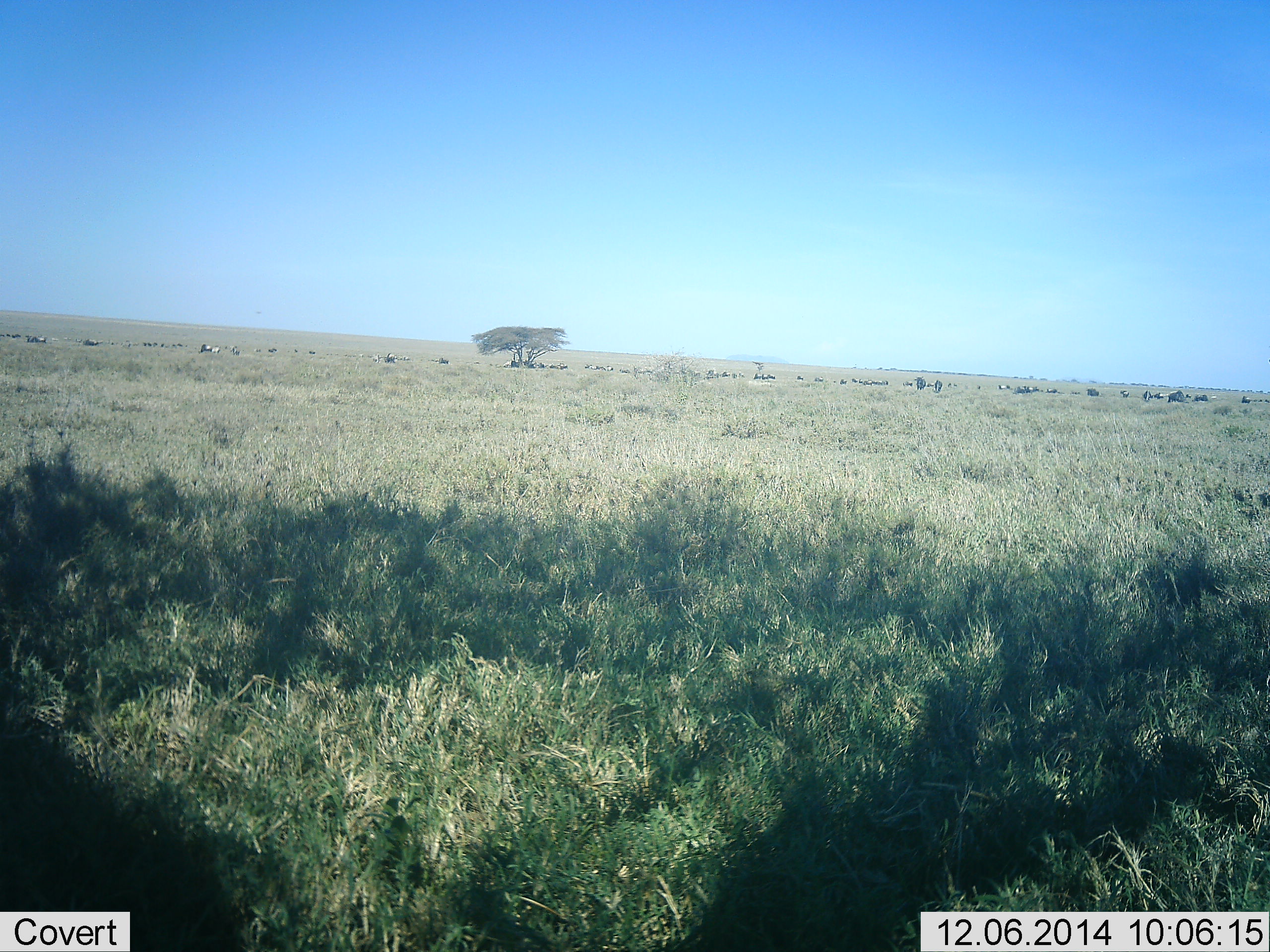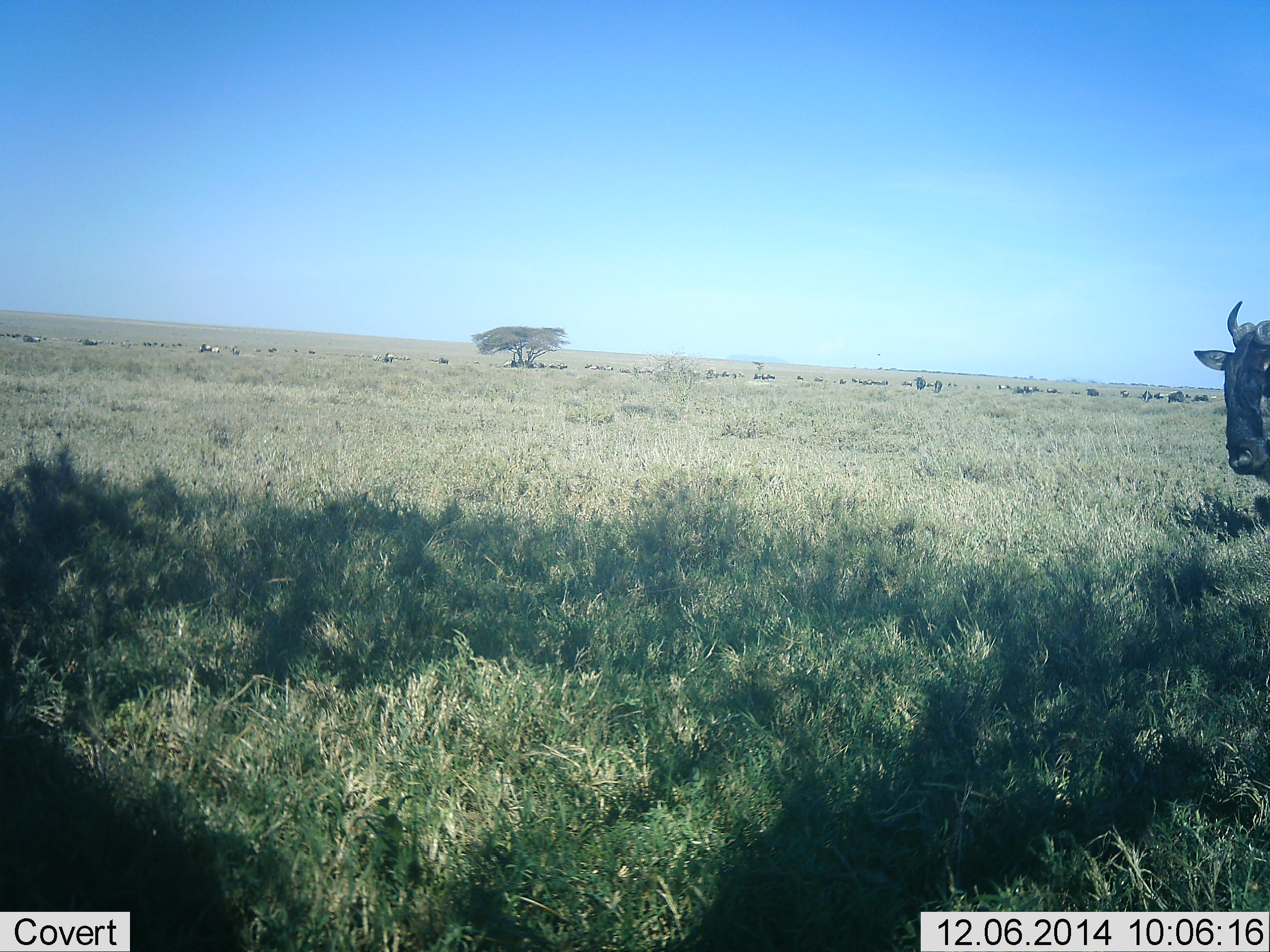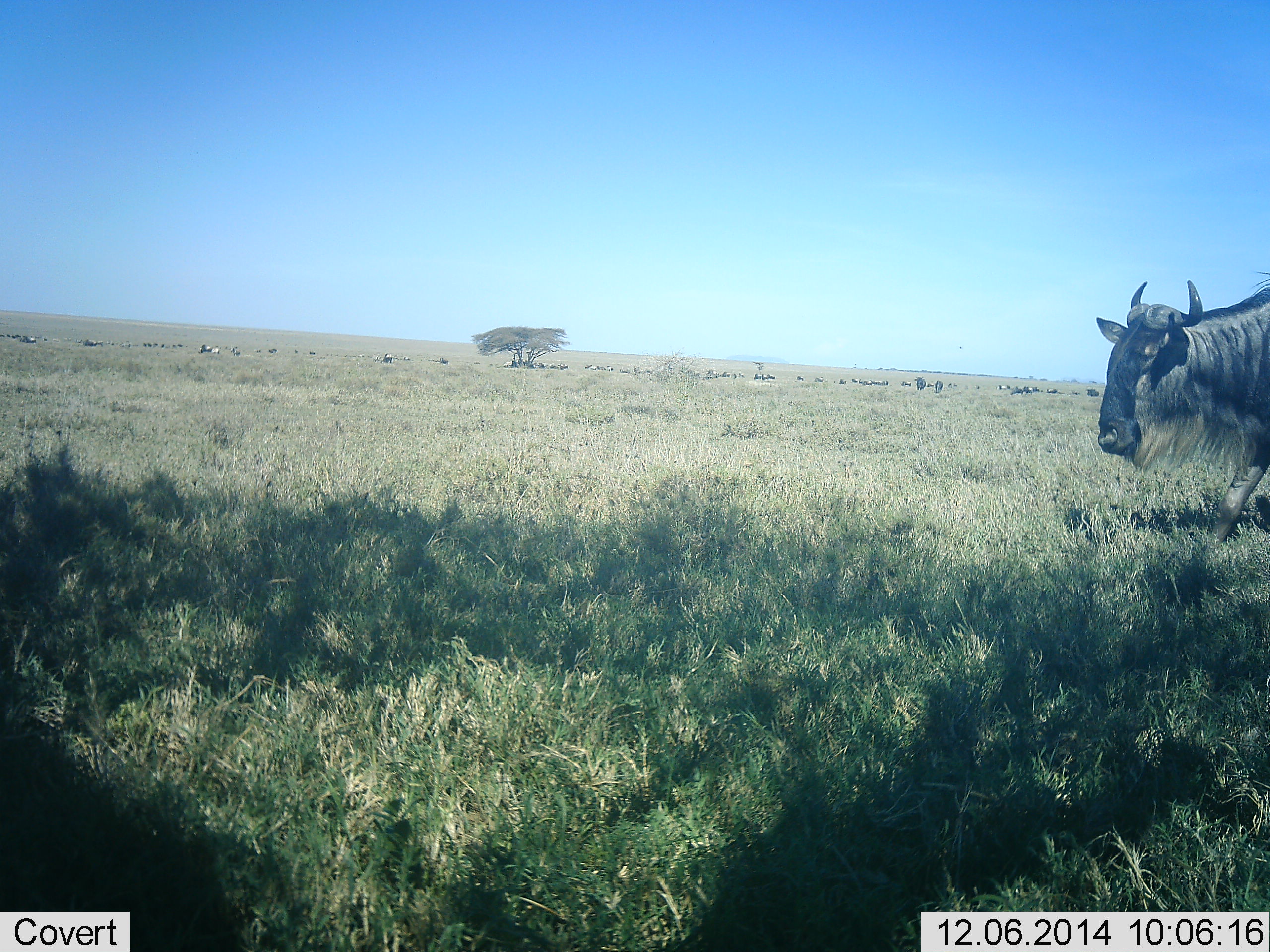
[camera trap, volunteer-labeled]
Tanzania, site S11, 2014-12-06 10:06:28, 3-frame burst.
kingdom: Animalia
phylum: Chordata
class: Mammalia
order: Artiodactyla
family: Bovidae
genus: Connochaetes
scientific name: Connochaetes taurinus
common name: blue wildebeest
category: wildebeest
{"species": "wildebeest (blue wildebeest) (Connochaetes taurinus)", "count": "1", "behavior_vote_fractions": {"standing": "10%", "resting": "0%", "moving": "90%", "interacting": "0%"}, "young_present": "0%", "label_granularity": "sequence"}